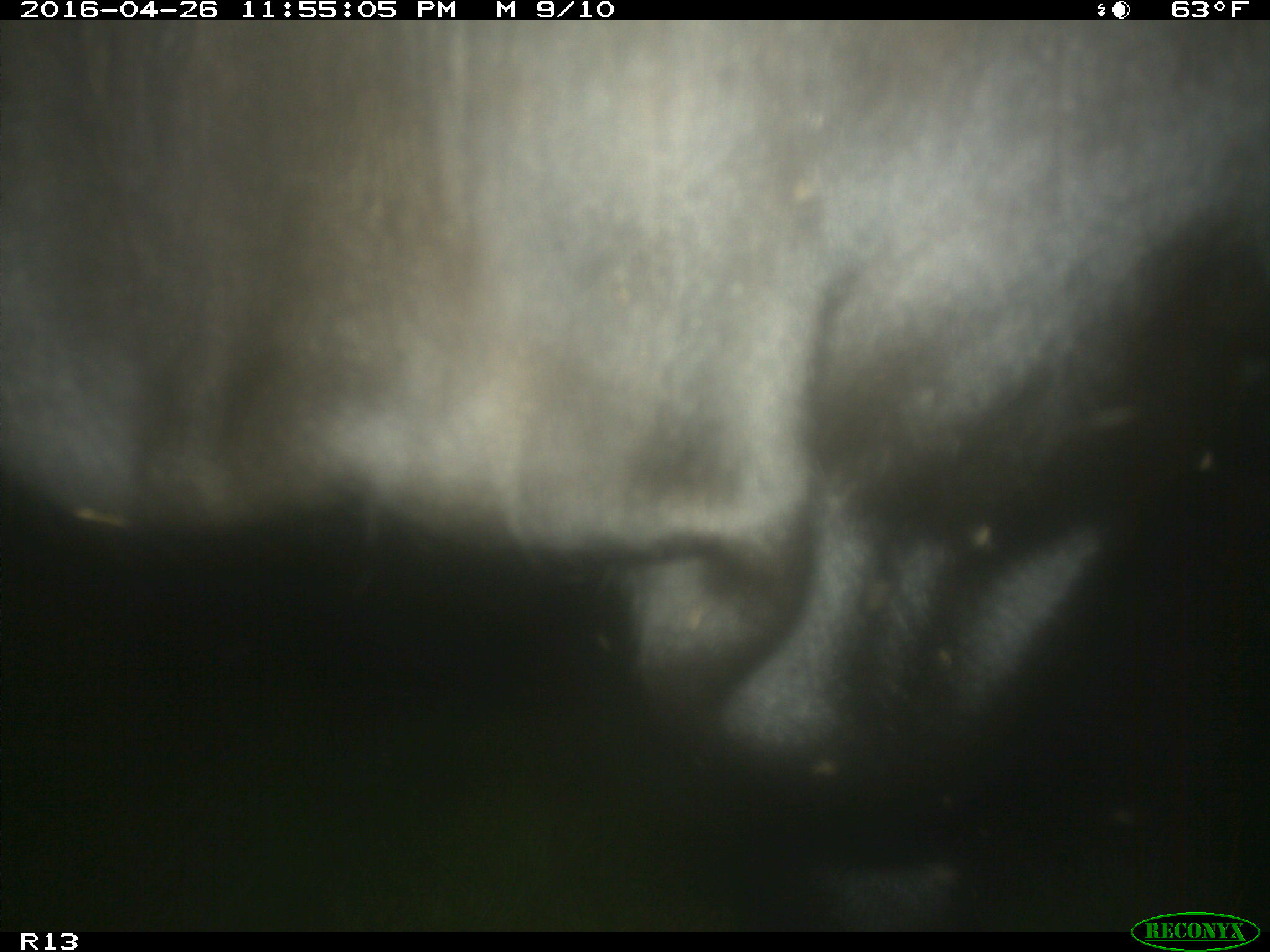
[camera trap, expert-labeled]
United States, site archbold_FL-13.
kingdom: Animalia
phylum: Chordata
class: Mammalia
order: Artiodactyla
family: Bovidae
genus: Bos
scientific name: Bos taurus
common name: domestic cow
Bos taurus (domestic cow).